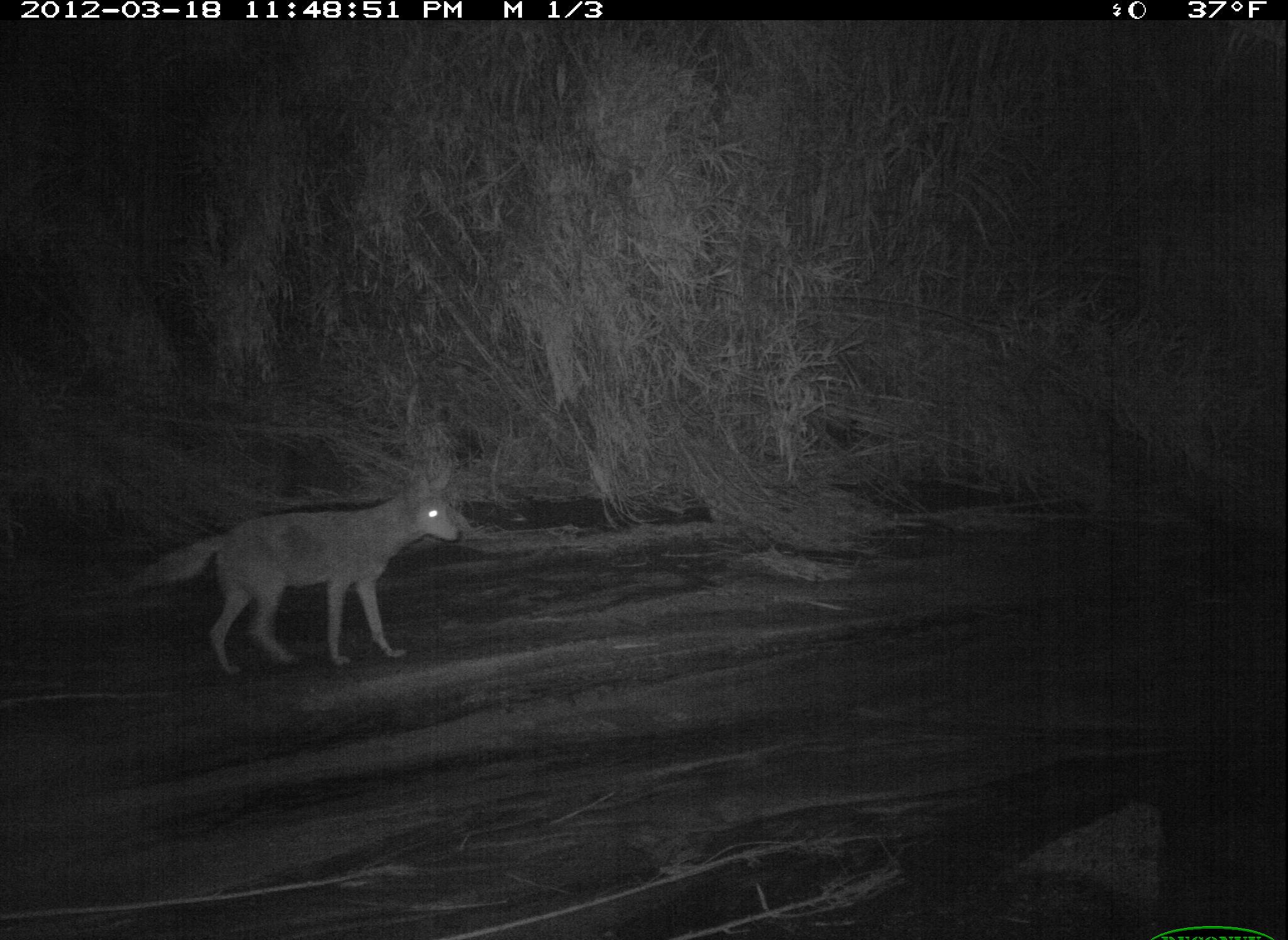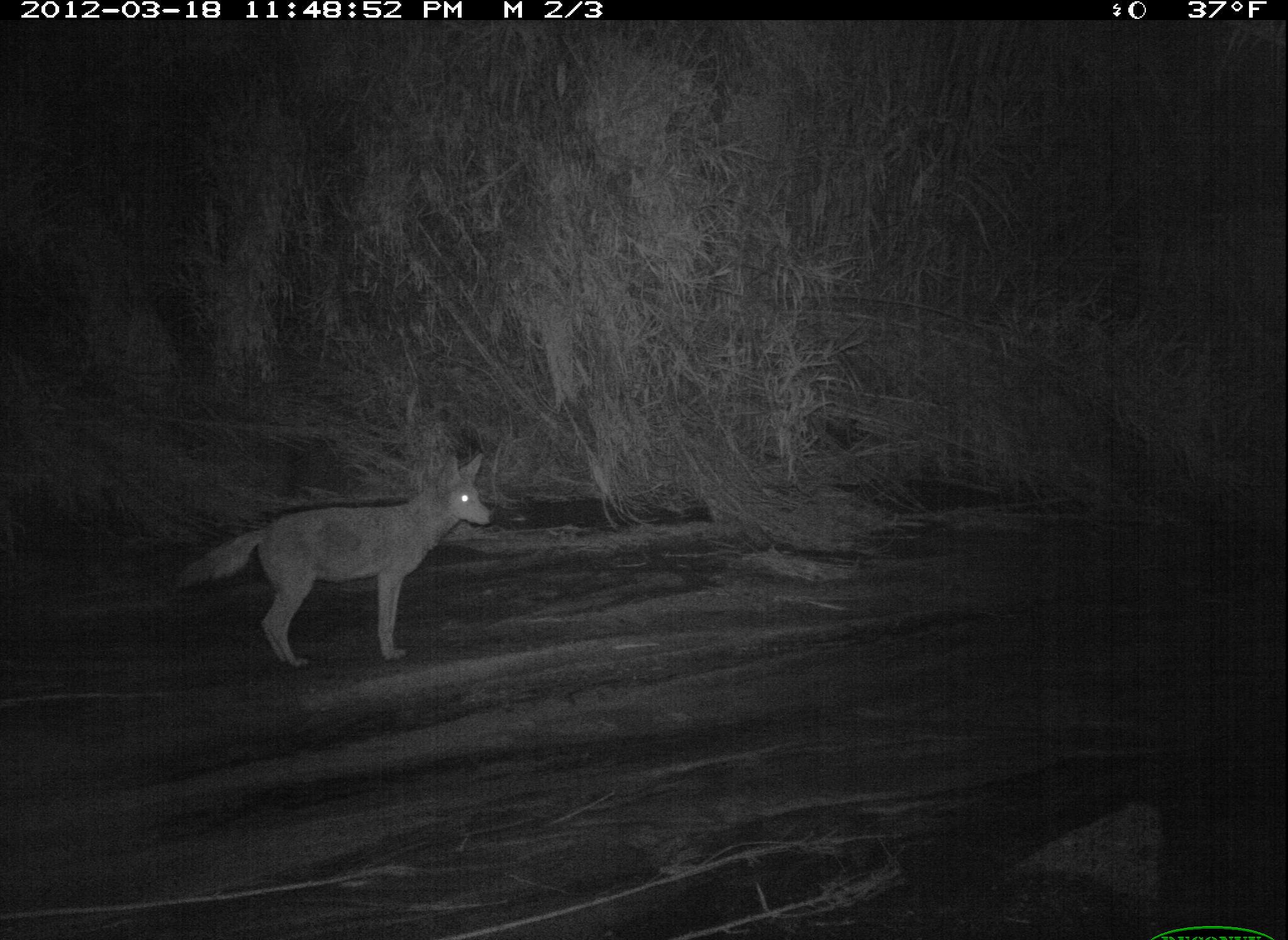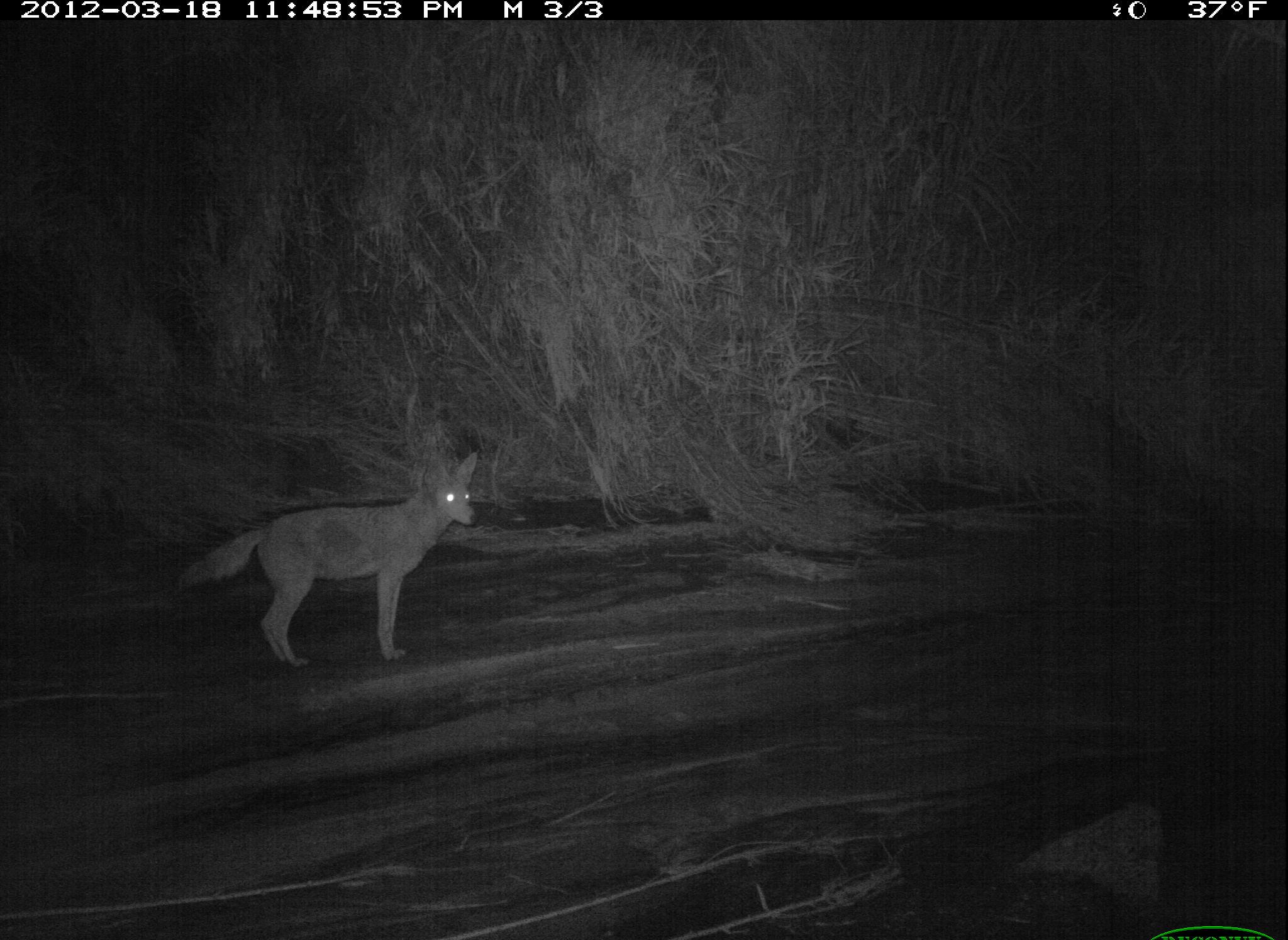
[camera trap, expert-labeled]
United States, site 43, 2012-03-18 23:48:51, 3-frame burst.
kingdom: Animalia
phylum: Chordata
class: Mammalia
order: Carnivora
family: Canidae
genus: Canis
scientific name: Canis latrans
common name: coyote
Coyote (Canis latrans).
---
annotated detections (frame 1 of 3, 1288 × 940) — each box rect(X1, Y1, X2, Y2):
coyote: rect(127, 485, 480, 693)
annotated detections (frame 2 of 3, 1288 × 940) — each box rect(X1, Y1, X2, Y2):
coyote: rect(159, 449, 507, 678)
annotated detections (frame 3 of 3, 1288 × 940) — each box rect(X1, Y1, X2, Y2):
coyote: rect(166, 438, 485, 676)